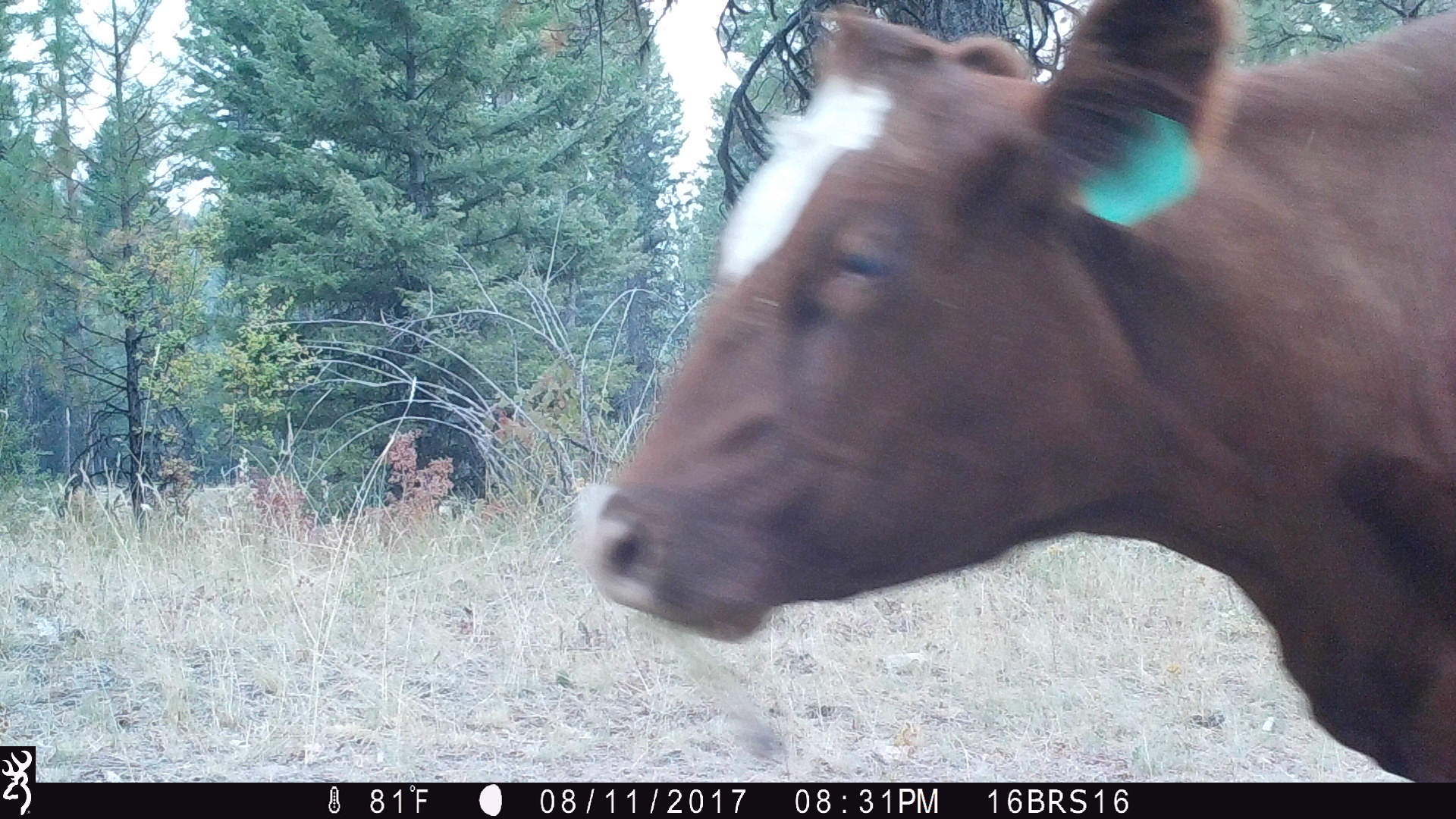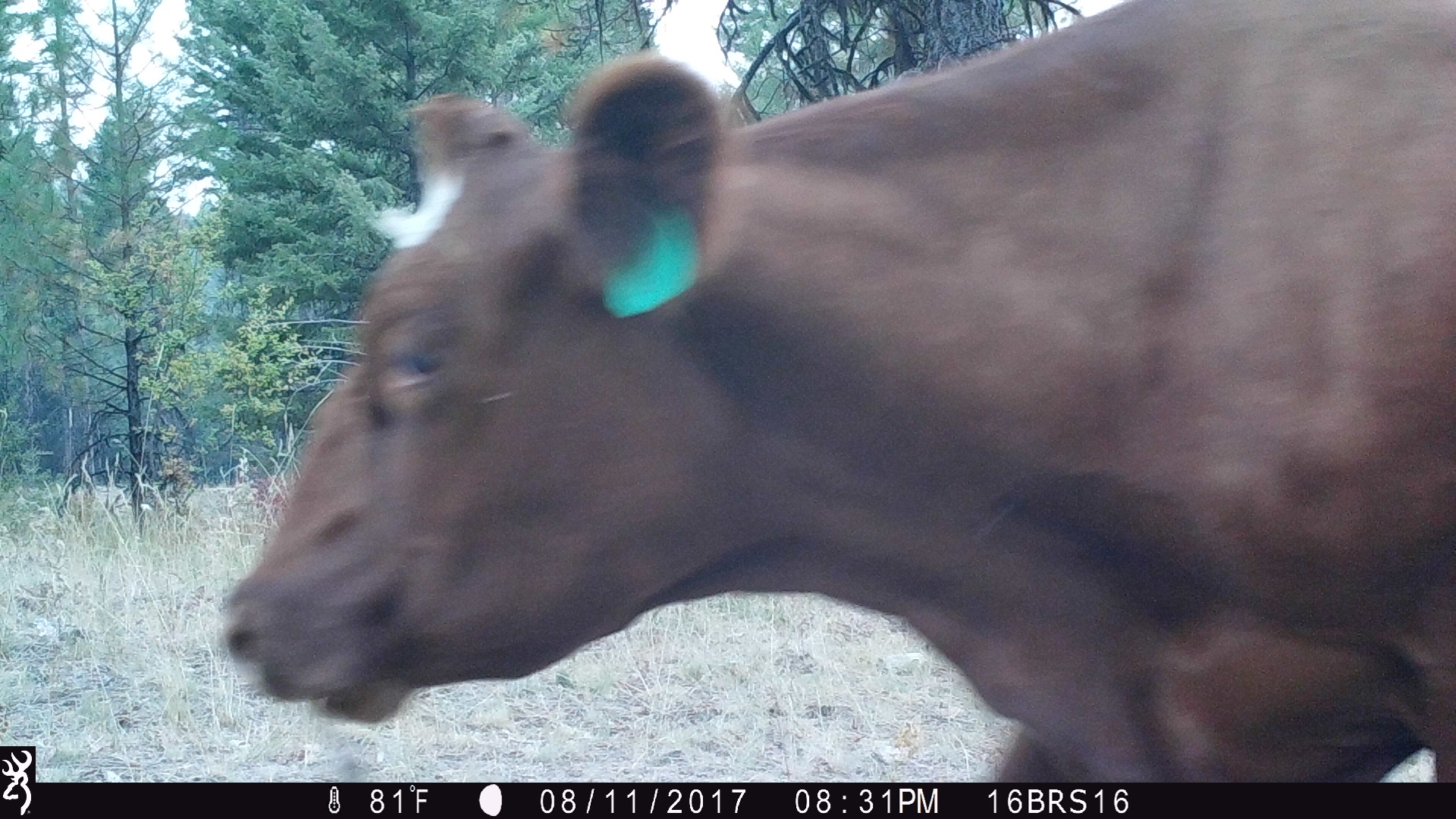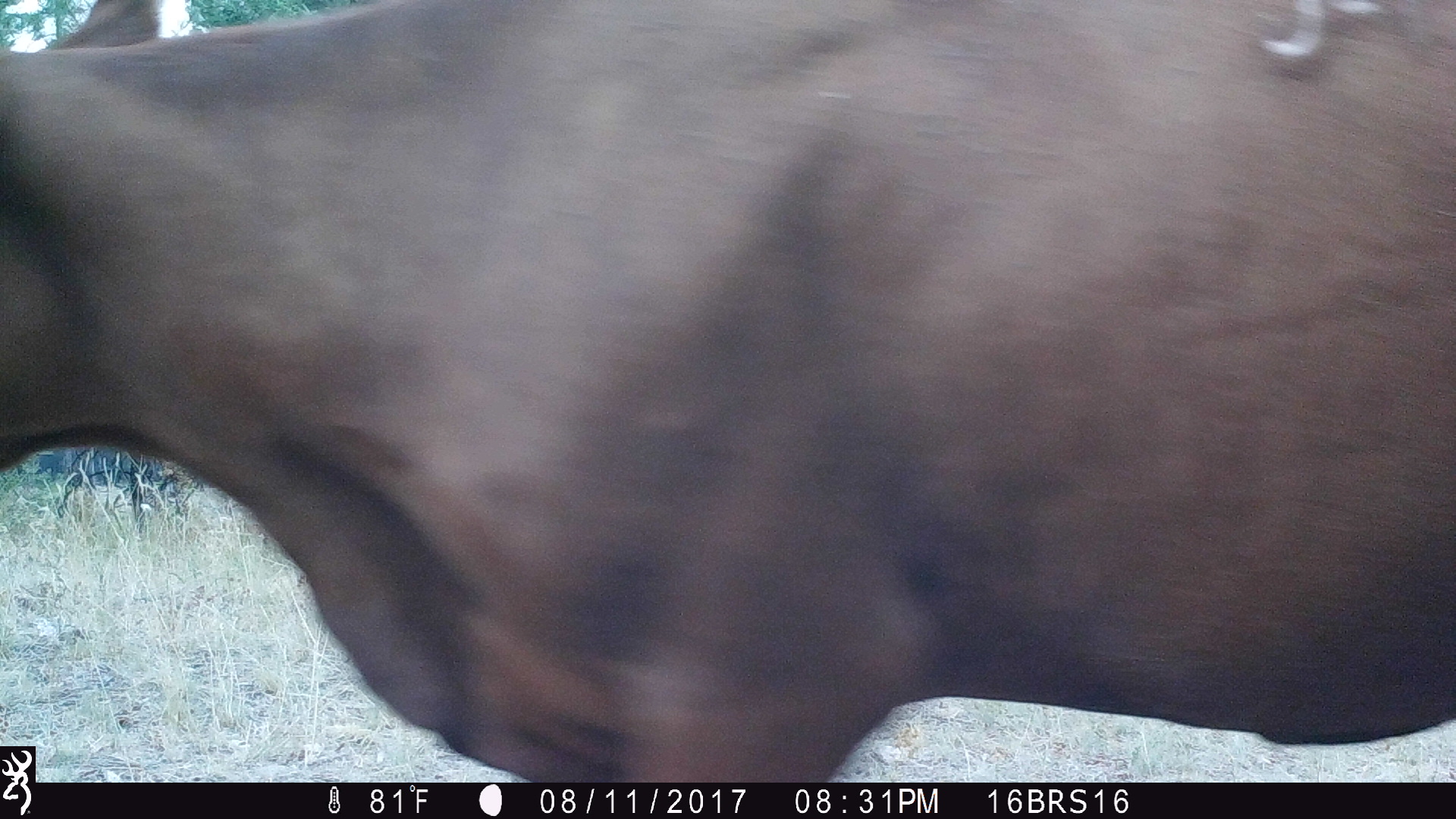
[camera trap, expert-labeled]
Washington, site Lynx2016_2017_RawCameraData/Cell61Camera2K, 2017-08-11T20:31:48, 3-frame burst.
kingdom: Animalia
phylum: Chordata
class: Mammalia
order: Artiodactyla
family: Bovidae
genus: Bos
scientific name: Bos taurus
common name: domestic cattle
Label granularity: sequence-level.